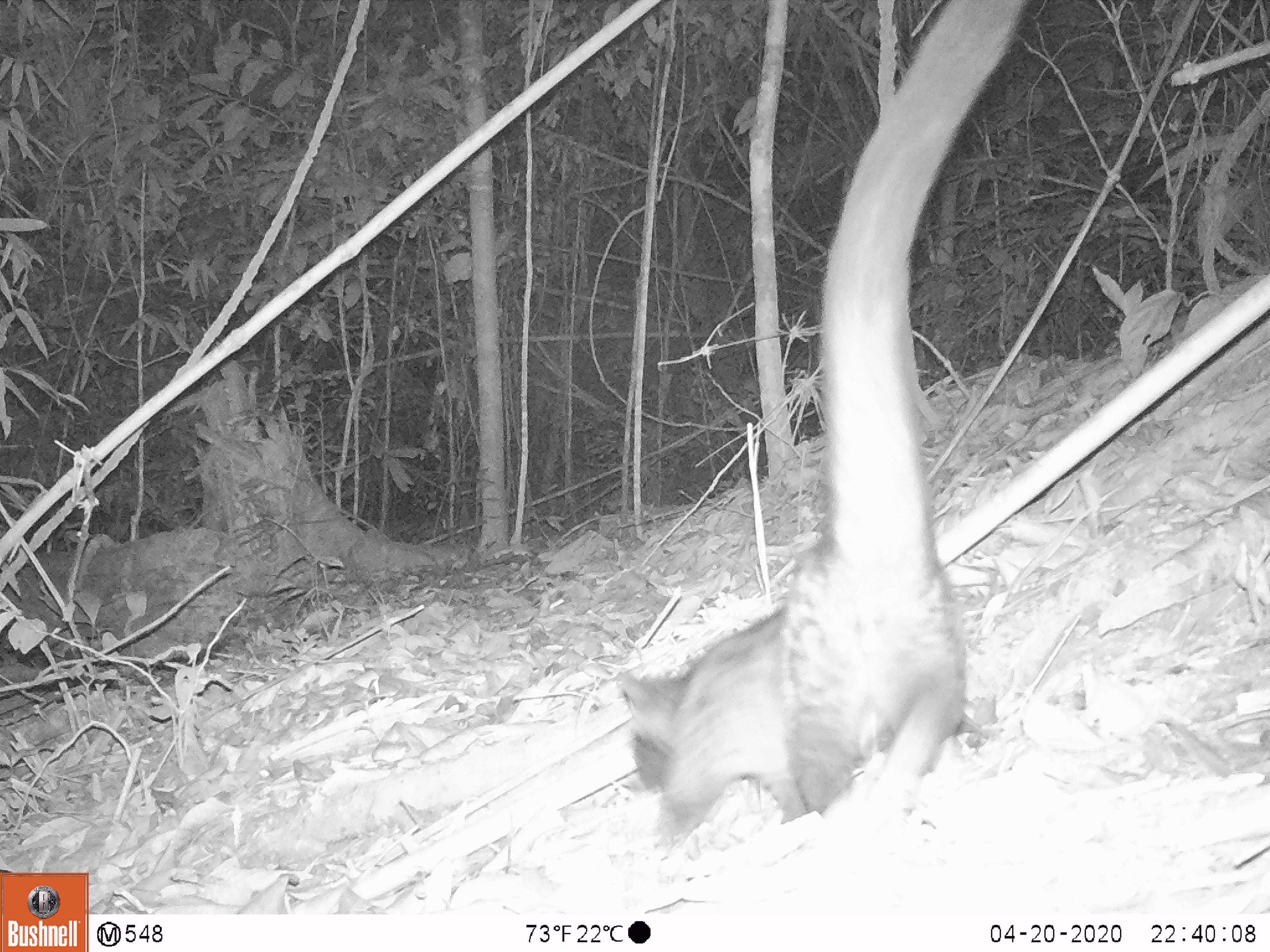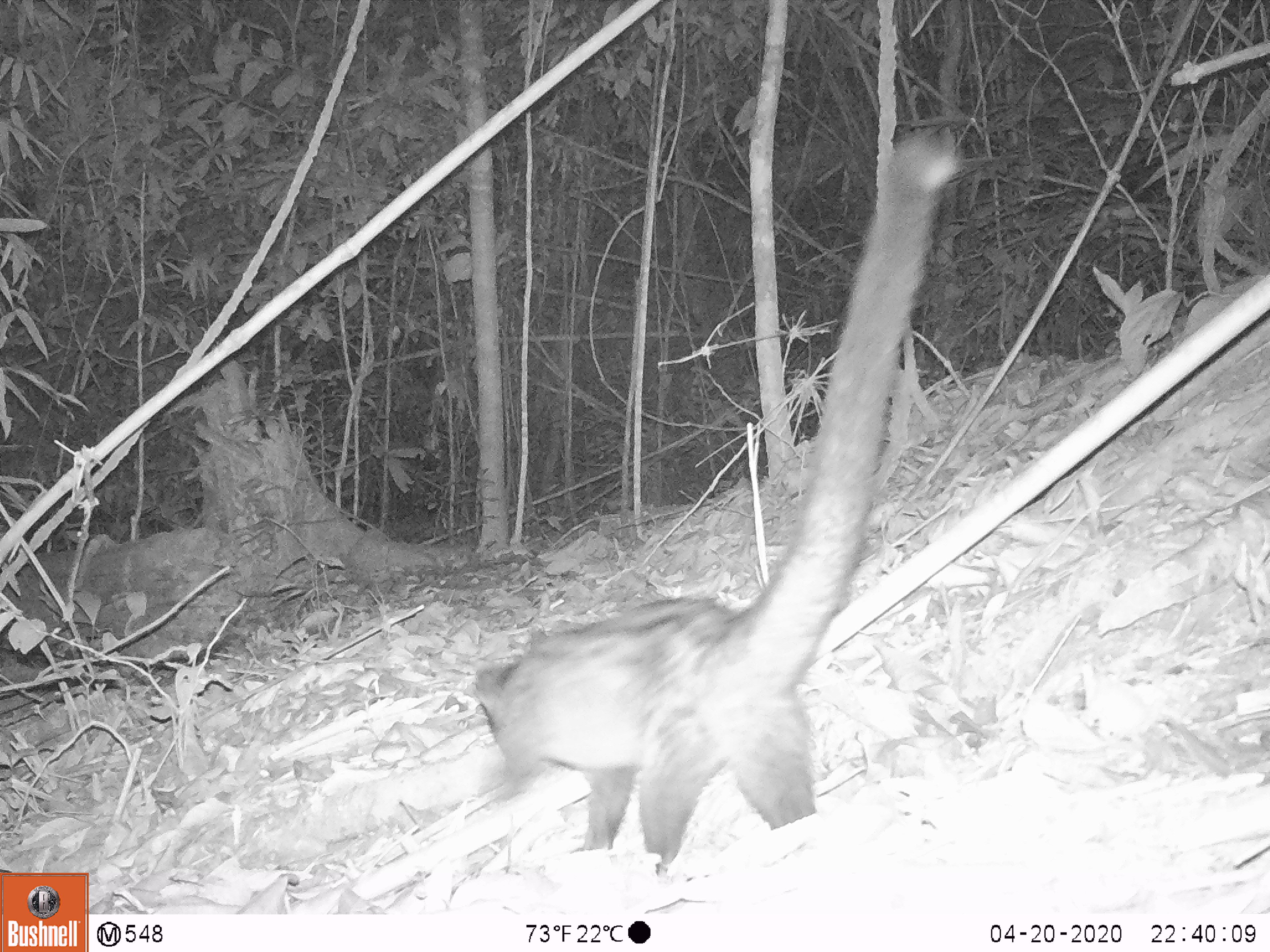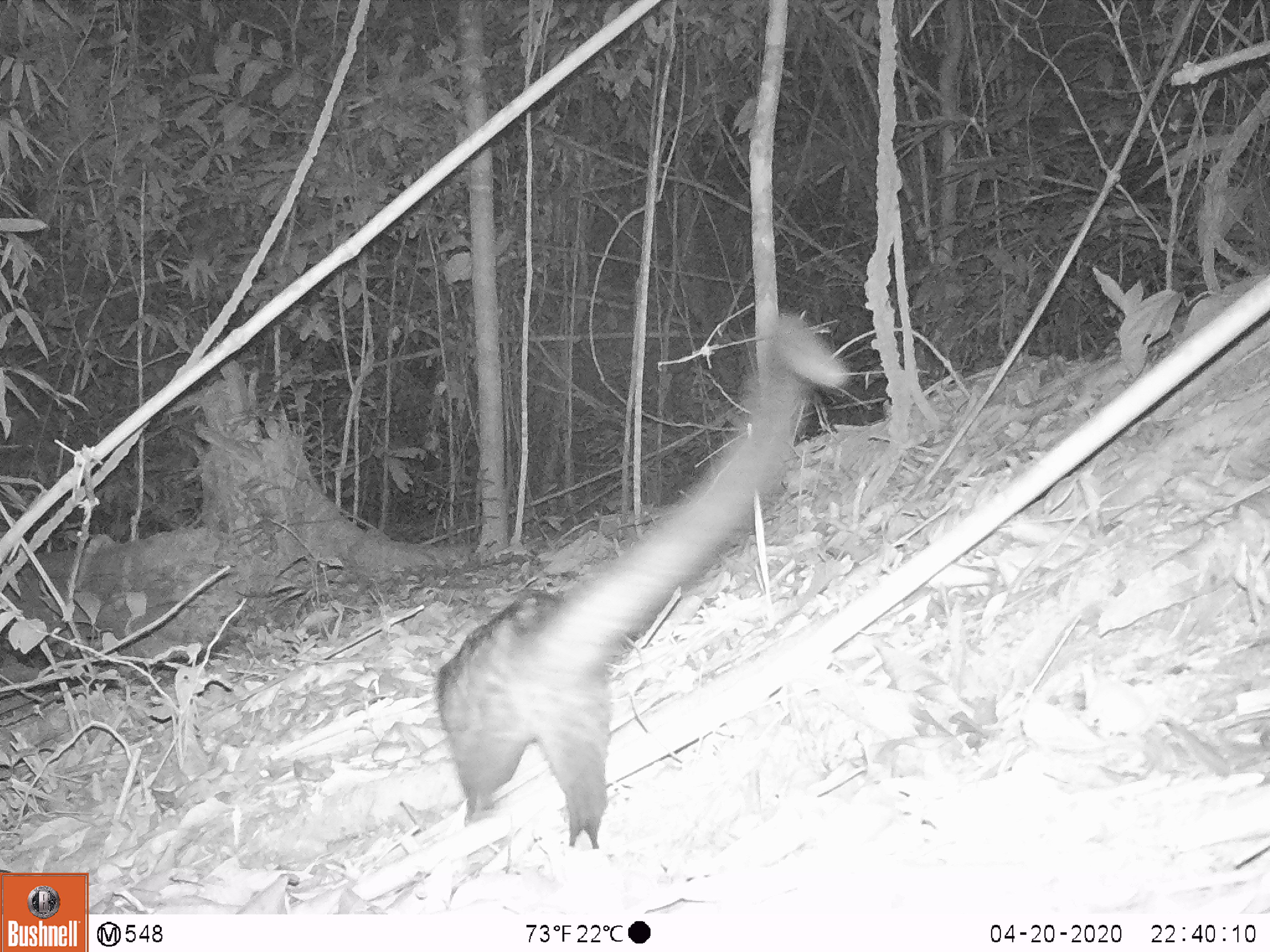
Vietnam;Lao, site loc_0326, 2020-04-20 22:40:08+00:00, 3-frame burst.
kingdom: Animalia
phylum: Chordata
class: Mammalia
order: Carnivora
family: Viverridae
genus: Paradoxurus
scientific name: Paradoxurus hermaphroditus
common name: common palm civet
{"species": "common palm civet (Paradoxurus hermaphroditus)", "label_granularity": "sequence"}